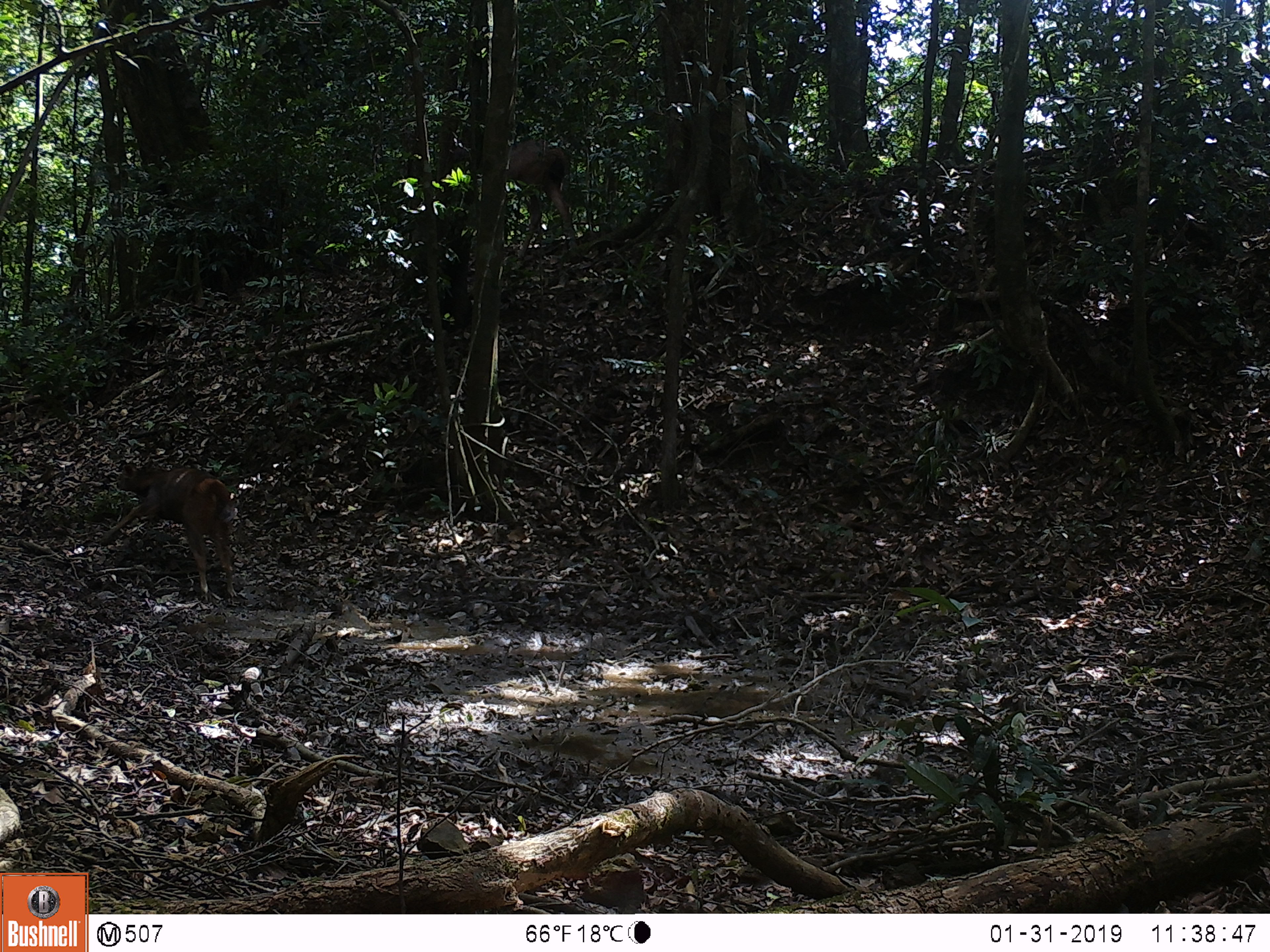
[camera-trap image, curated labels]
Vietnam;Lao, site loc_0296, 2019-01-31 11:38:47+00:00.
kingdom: Animalia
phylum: Chordata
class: Mammalia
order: Artiodactyla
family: Cervidae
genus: Rusa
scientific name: Rusa unicolor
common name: sambar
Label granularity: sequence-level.